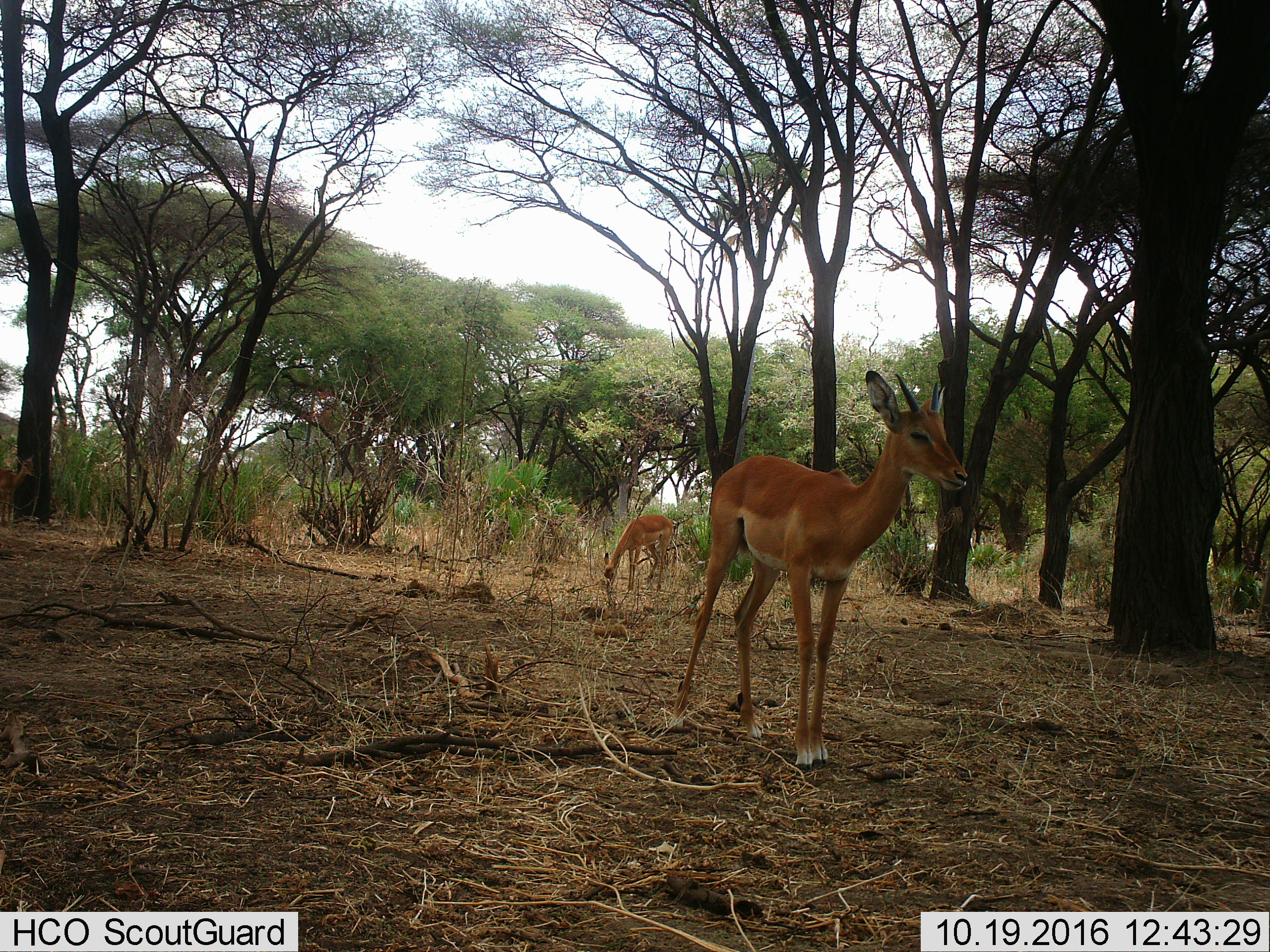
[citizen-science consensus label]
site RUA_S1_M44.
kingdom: Animalia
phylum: Chordata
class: Mammalia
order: Artiodactyla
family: Bovidae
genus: Aepyceros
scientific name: Aepyceros melampus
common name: impala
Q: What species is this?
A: Impala (Aepyceros melampus).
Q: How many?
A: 3.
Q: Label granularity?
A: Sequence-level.